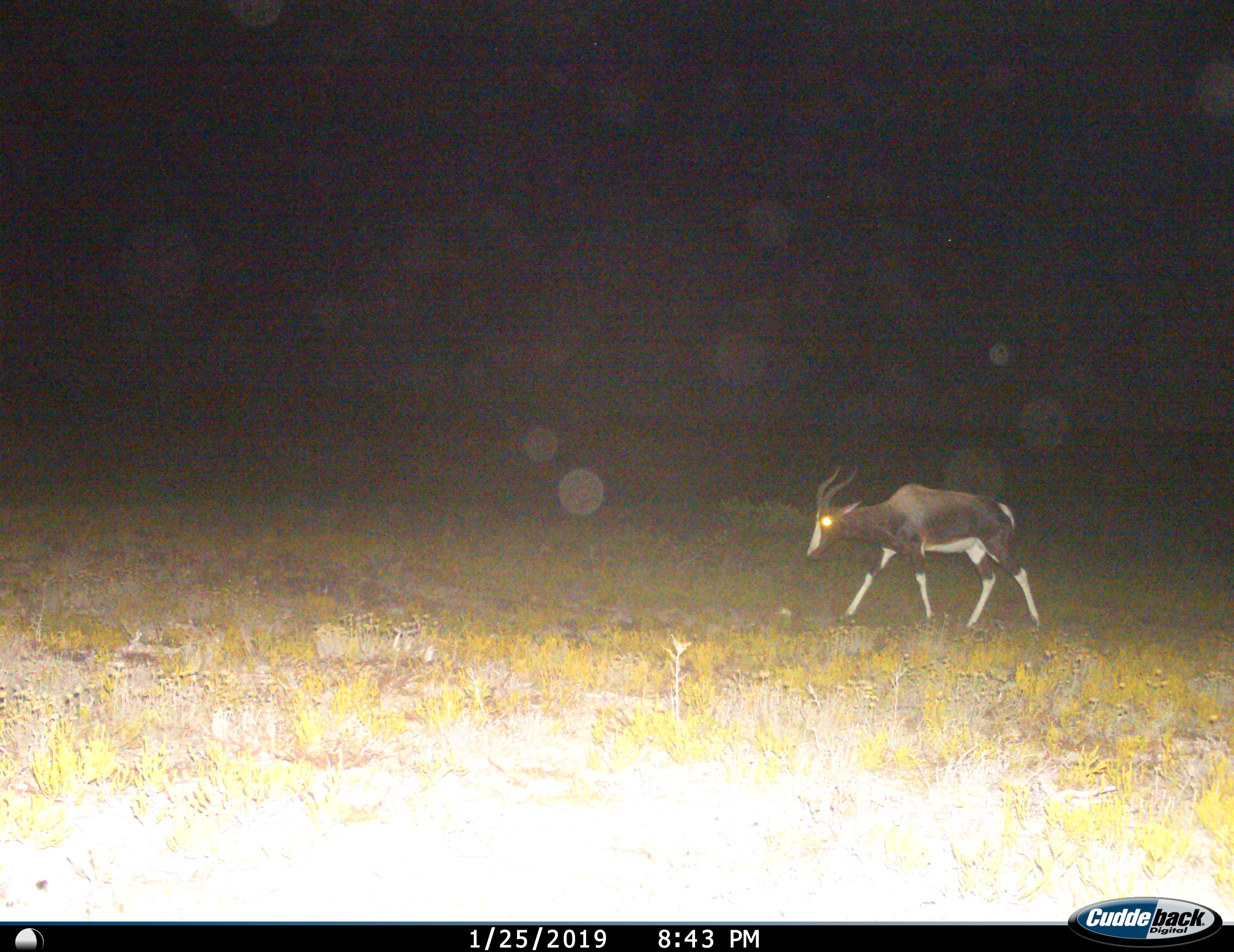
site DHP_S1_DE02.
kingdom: Animalia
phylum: Chordata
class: Mammalia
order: Artiodactyla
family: Bovidae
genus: Damaliscus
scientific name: Damaliscus pygargus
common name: bontebok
Bontebok (Damaliscus pygargus), count 1. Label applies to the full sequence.